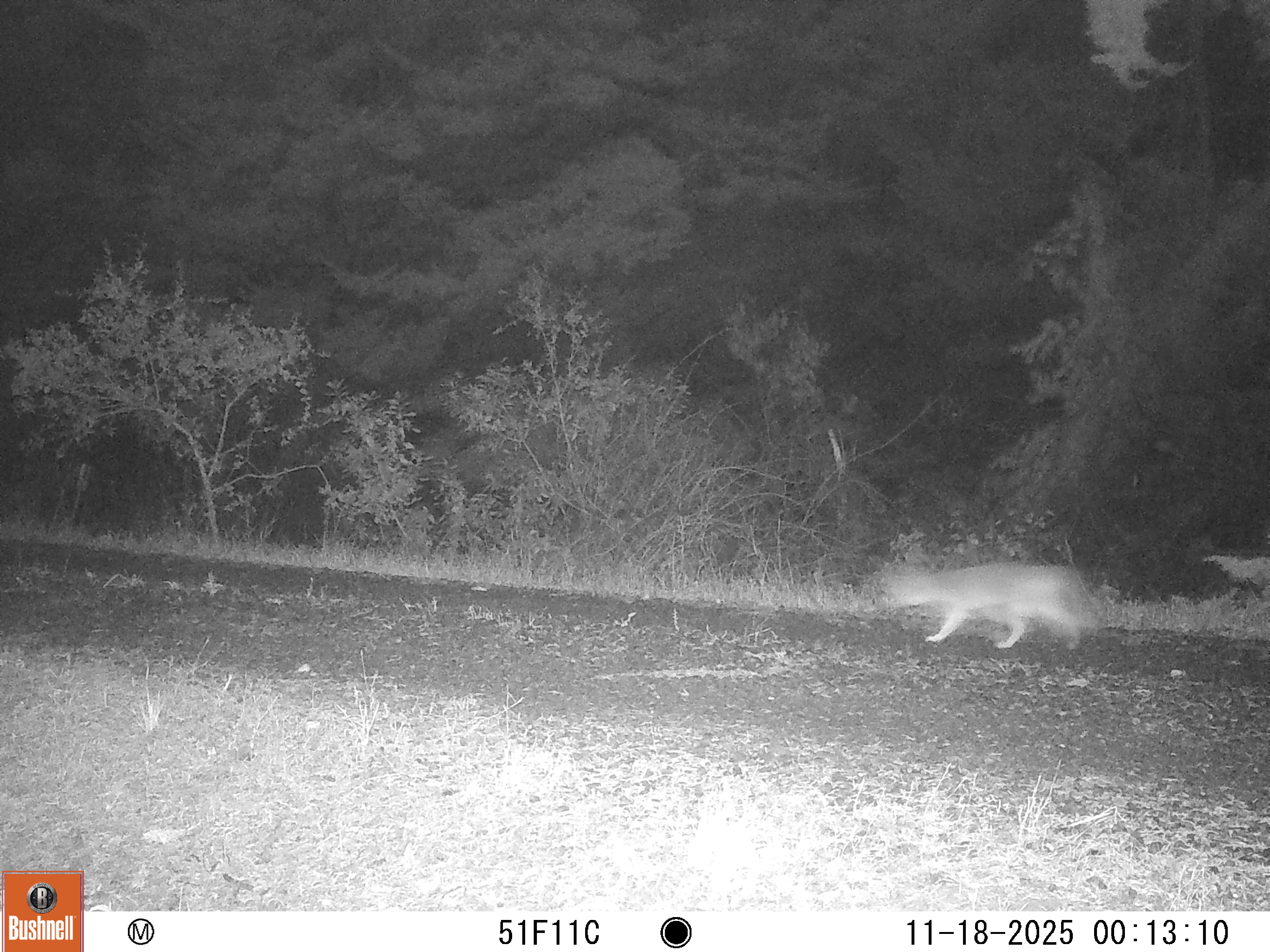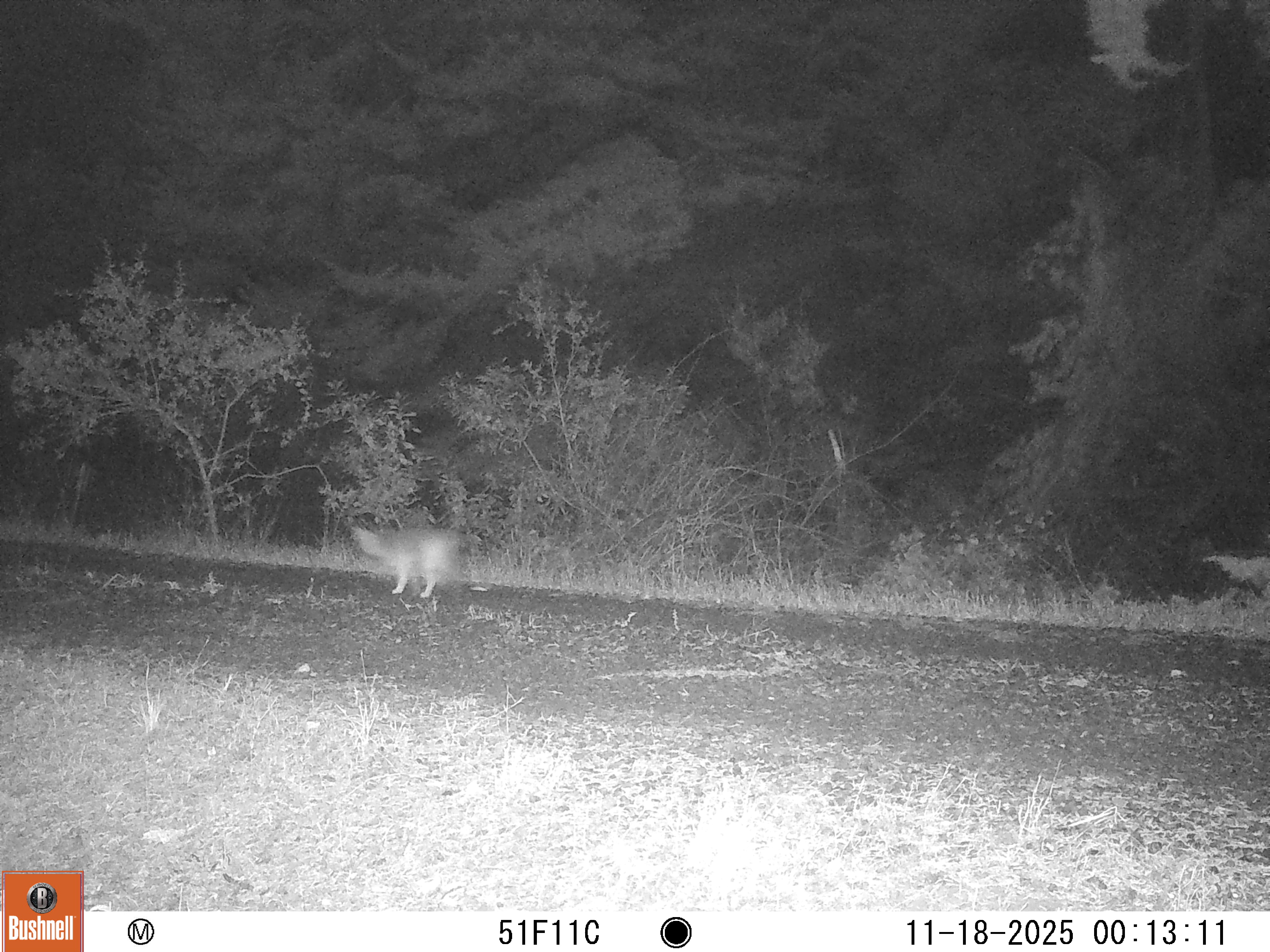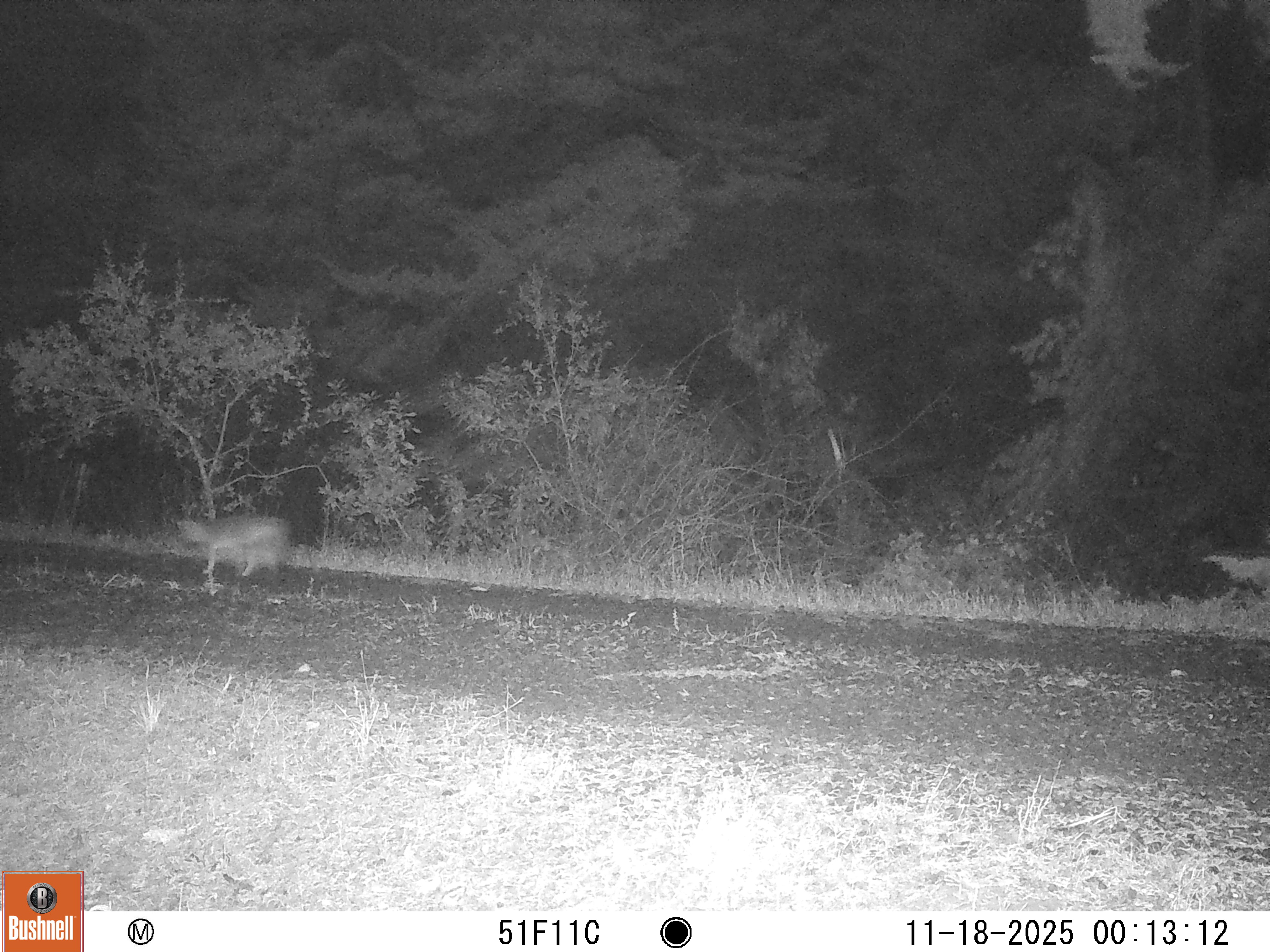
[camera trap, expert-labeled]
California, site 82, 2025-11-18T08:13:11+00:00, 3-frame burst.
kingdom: Animalia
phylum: Chordata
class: Mammalia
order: Carnivora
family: Canidae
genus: Canis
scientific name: Canis latrans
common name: coyote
Coyote (Canis latrans).